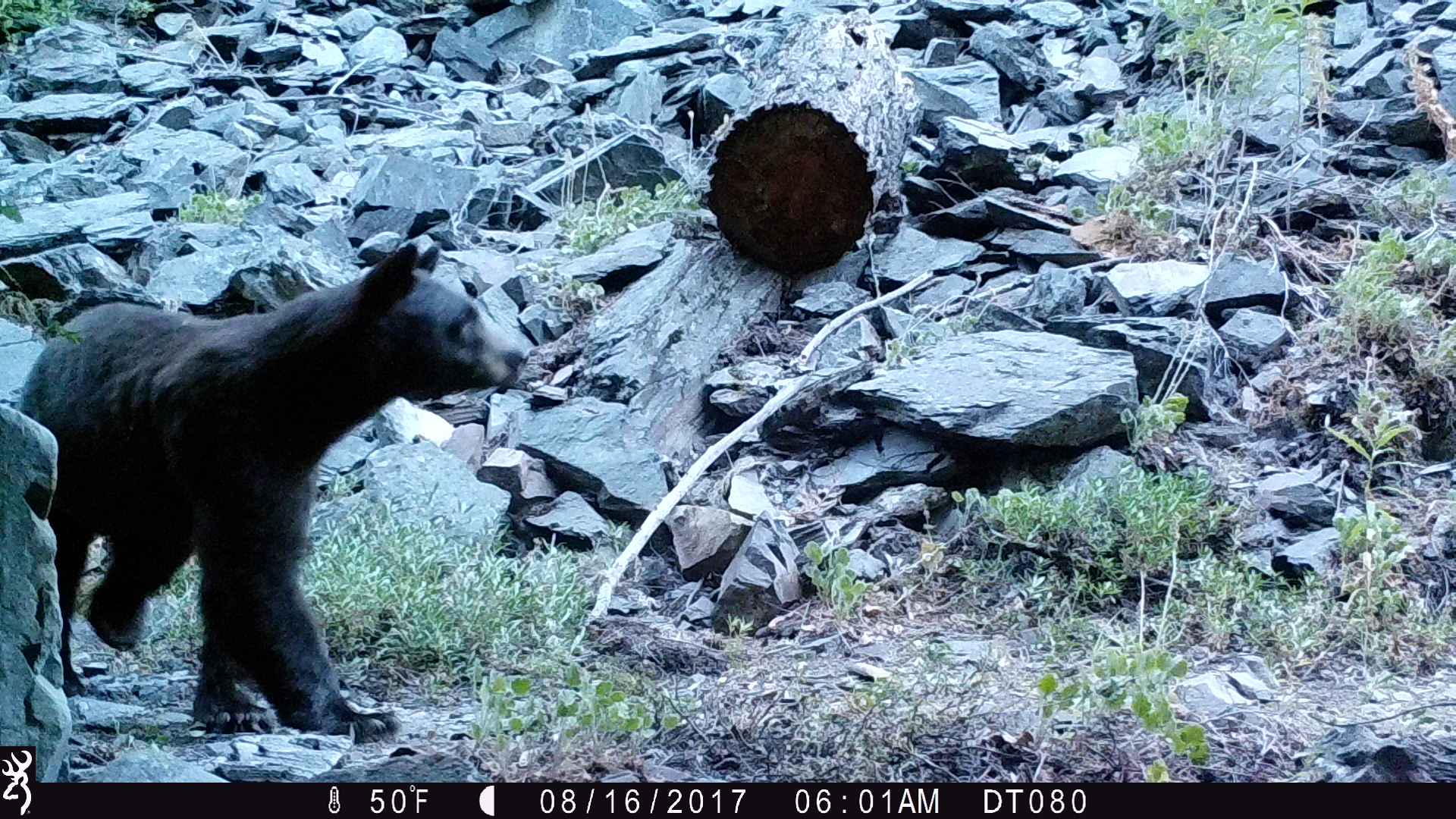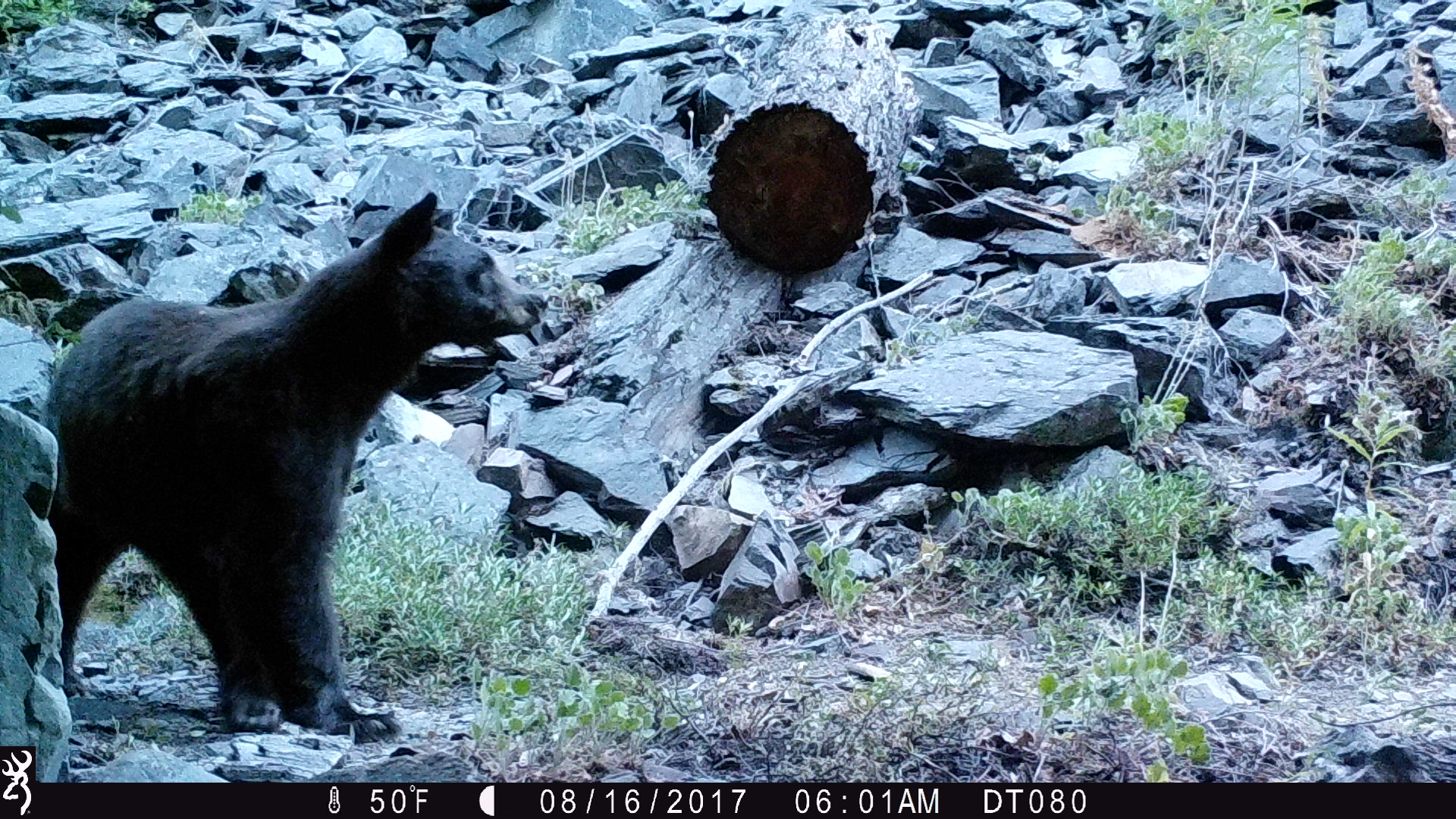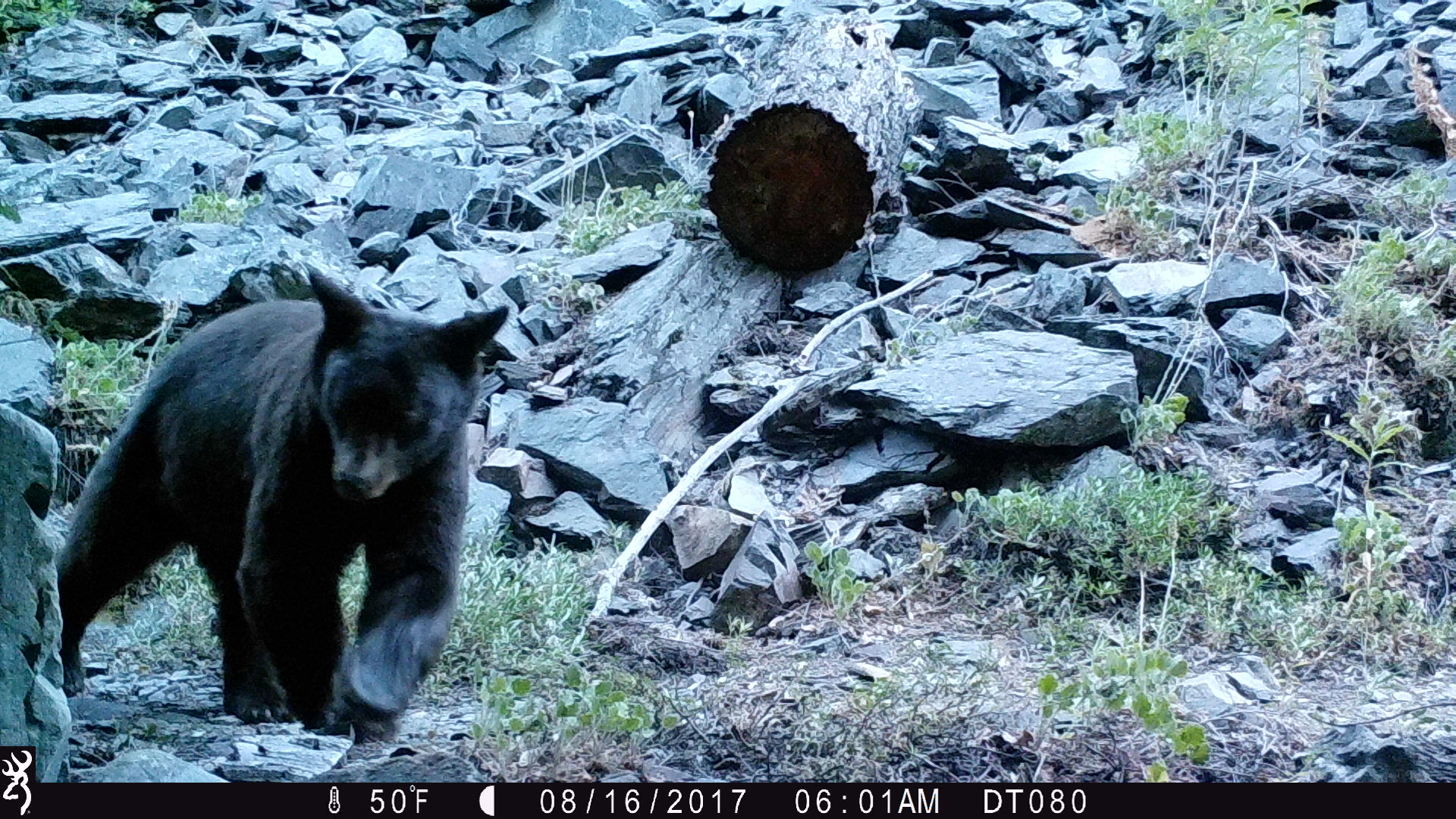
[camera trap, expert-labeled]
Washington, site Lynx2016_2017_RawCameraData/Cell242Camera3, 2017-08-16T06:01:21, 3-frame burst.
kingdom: Animalia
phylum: Chordata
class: Mammalia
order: Carnivora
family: Ursidae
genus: Ursus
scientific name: Ursus americanus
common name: american black bear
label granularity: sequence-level